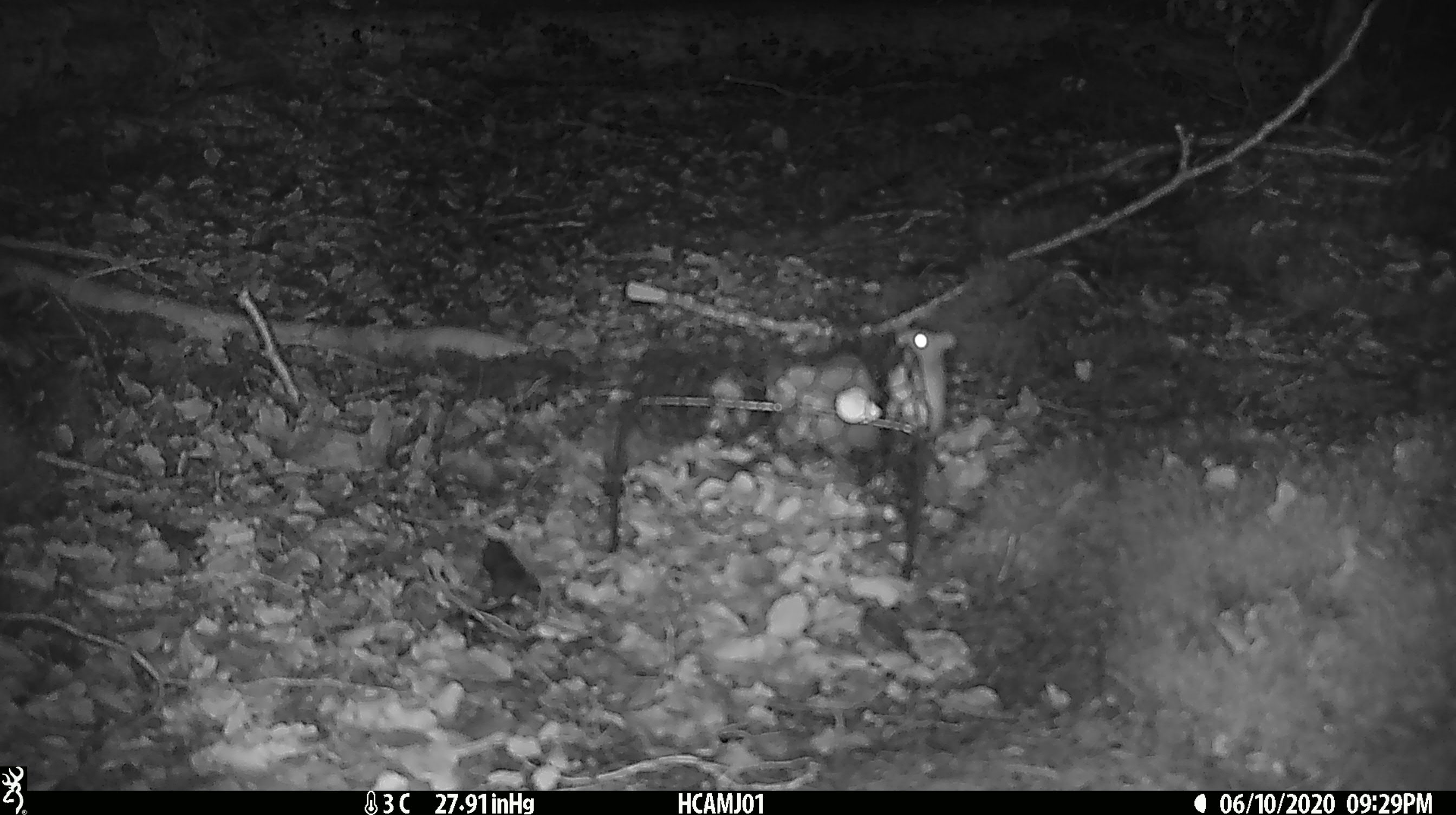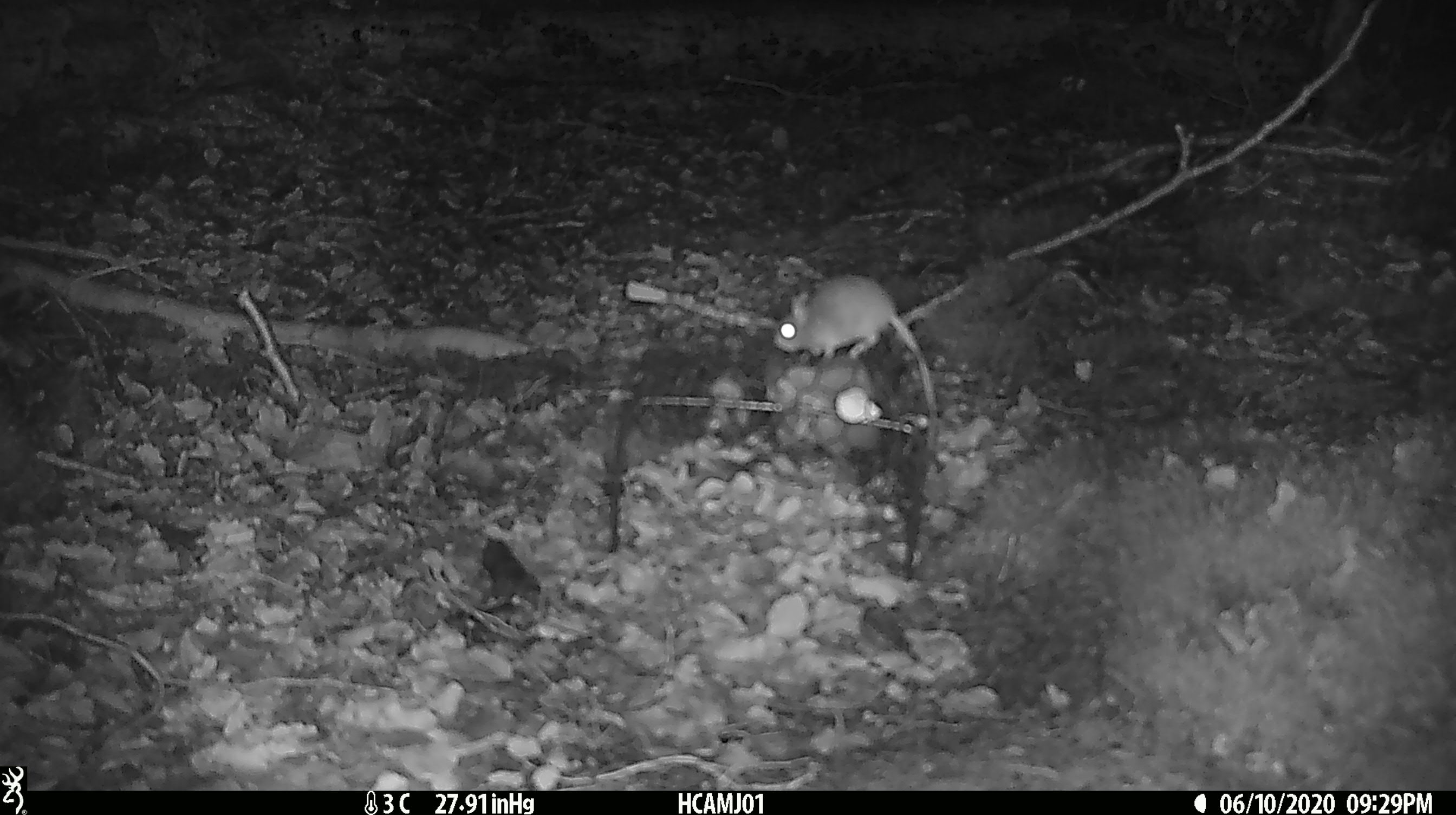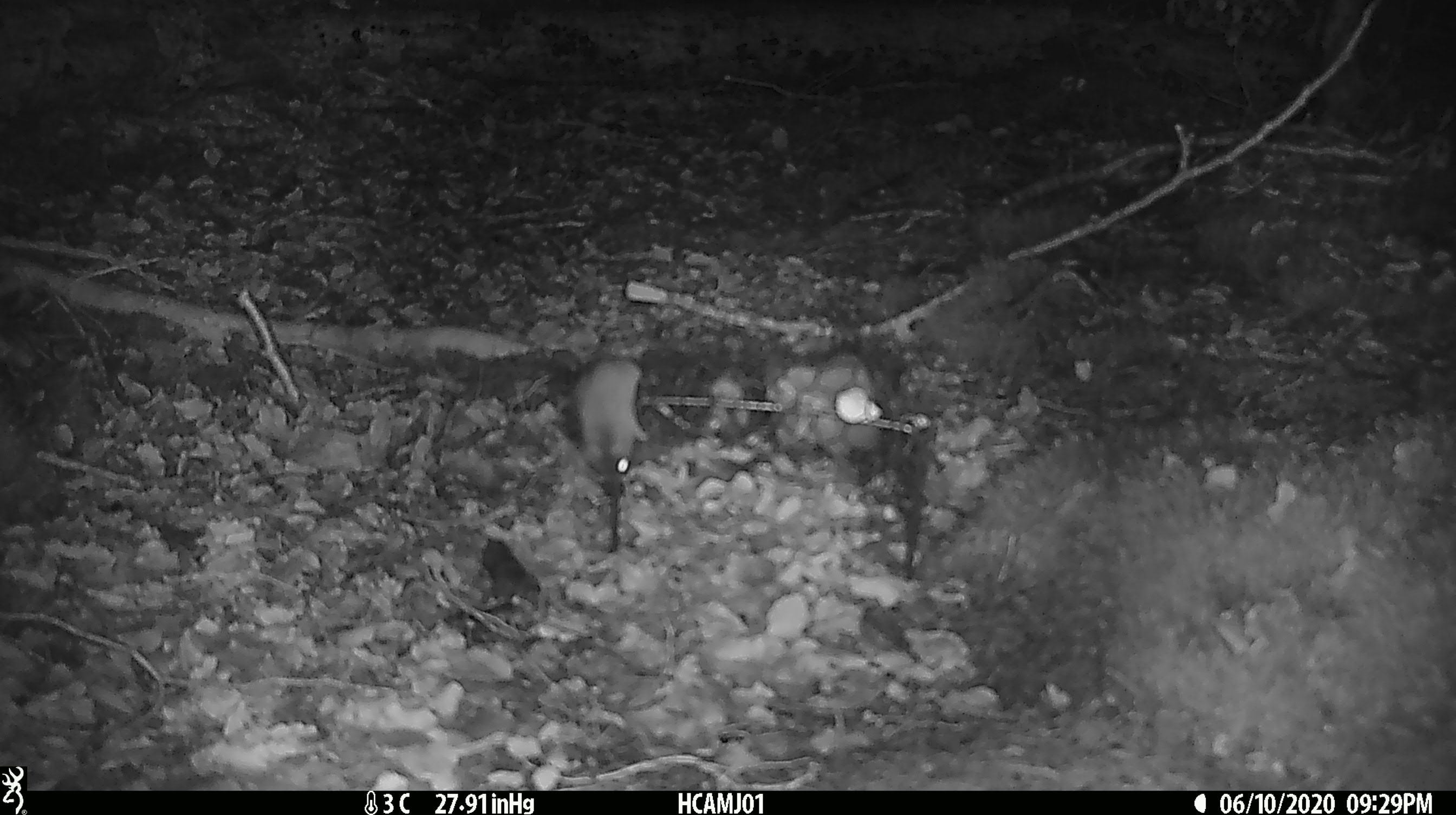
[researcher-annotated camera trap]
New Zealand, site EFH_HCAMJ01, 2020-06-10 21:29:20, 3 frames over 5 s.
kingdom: Animalia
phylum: Chordata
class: Mammalia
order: Rodentia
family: Muridae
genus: Mus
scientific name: Mus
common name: mouse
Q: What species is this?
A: Mouse (Mus).